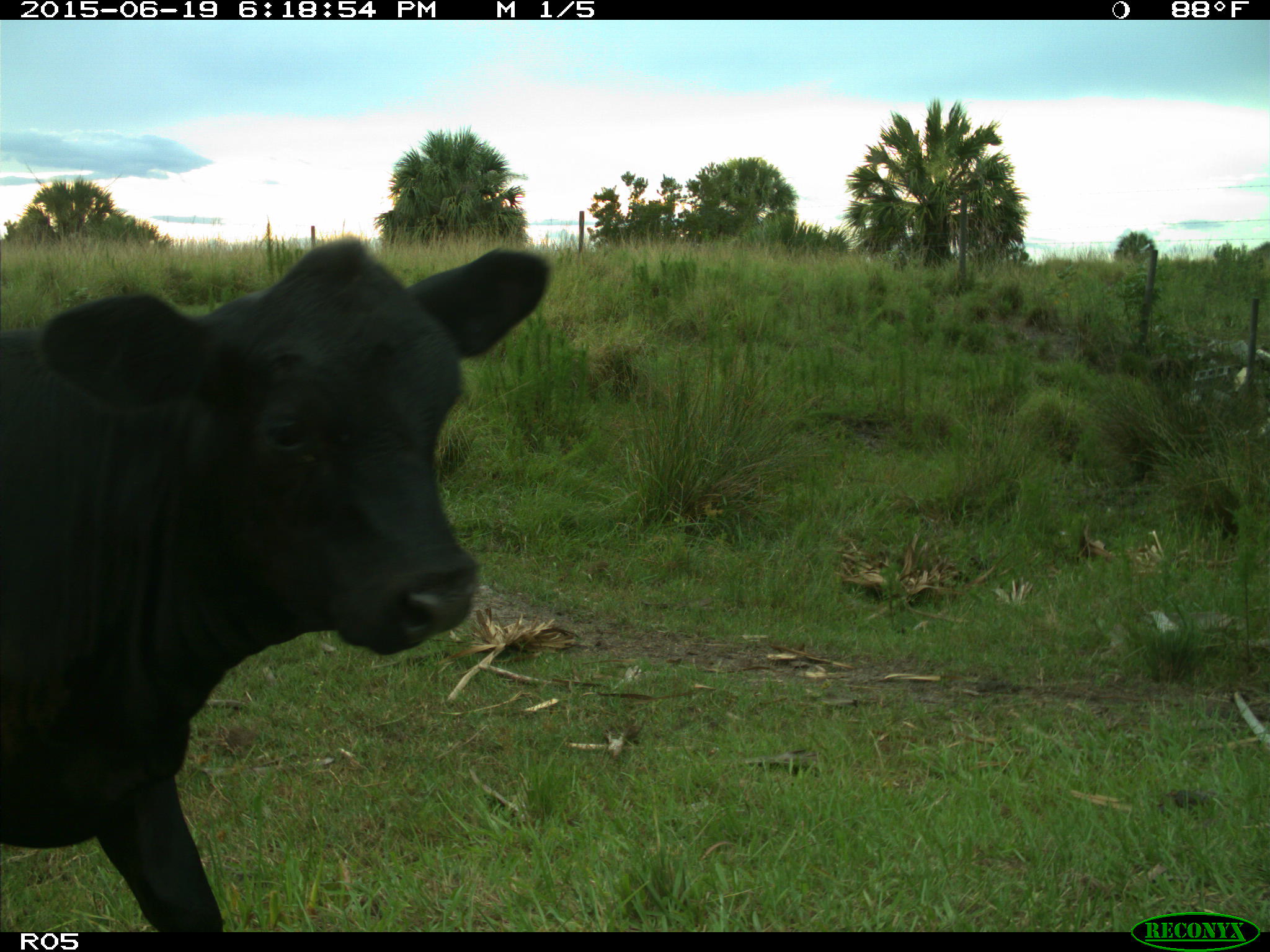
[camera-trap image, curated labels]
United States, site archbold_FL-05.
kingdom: Animalia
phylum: Chordata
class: Mammalia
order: Artiodactyla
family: Bovidae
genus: Bos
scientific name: Bos taurus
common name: domestic cow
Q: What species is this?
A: Bos taurus (domestic cow).